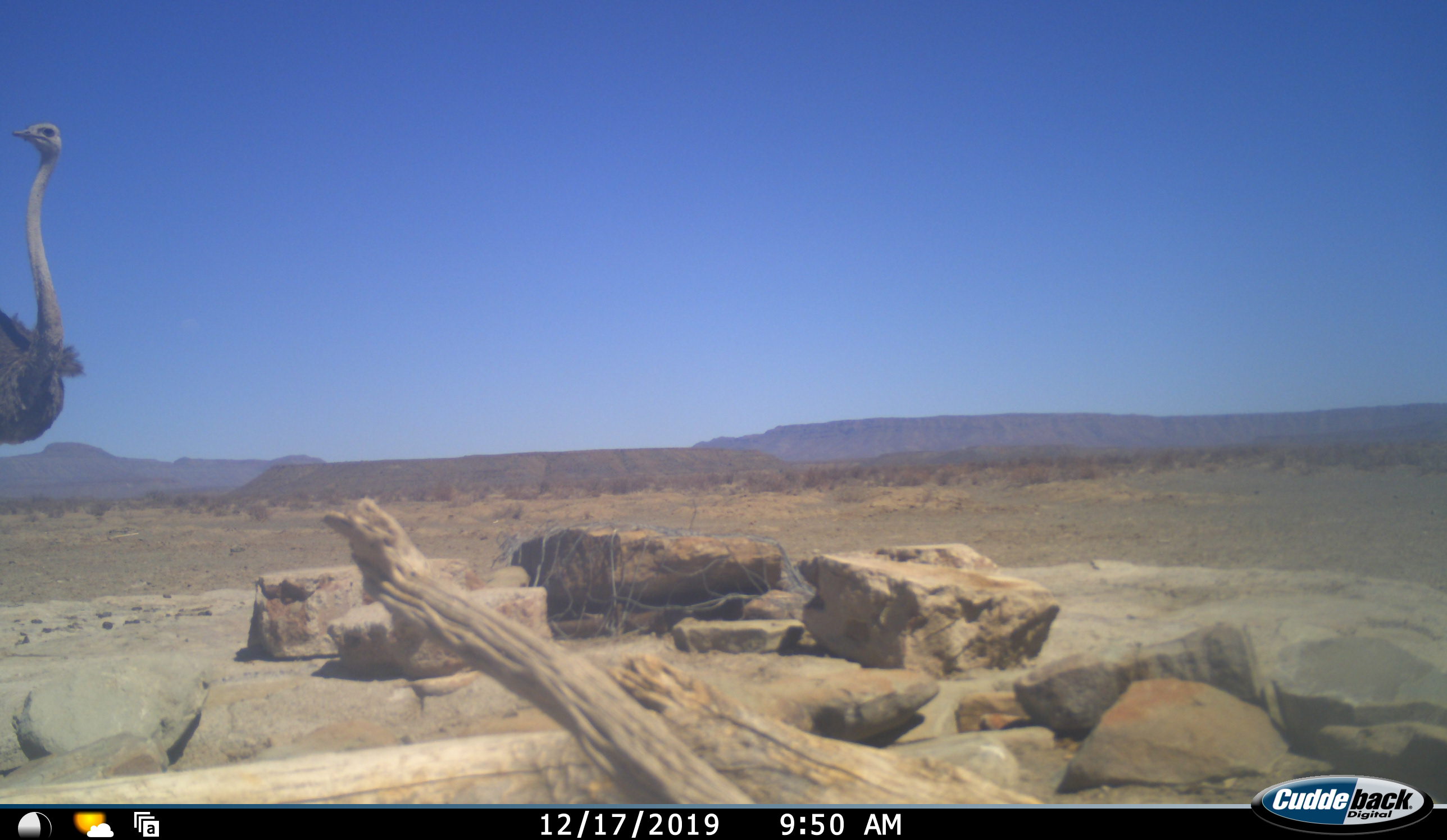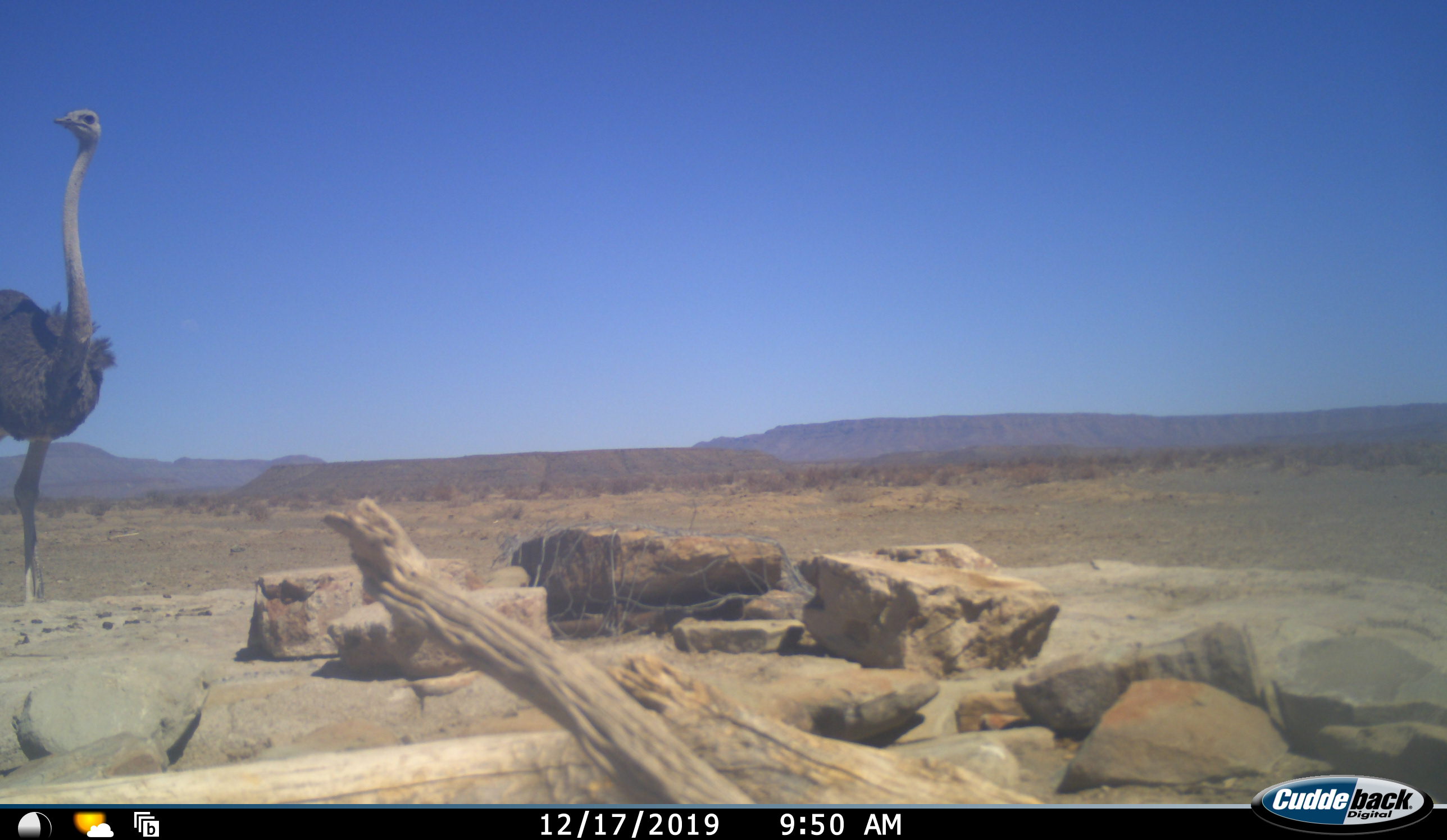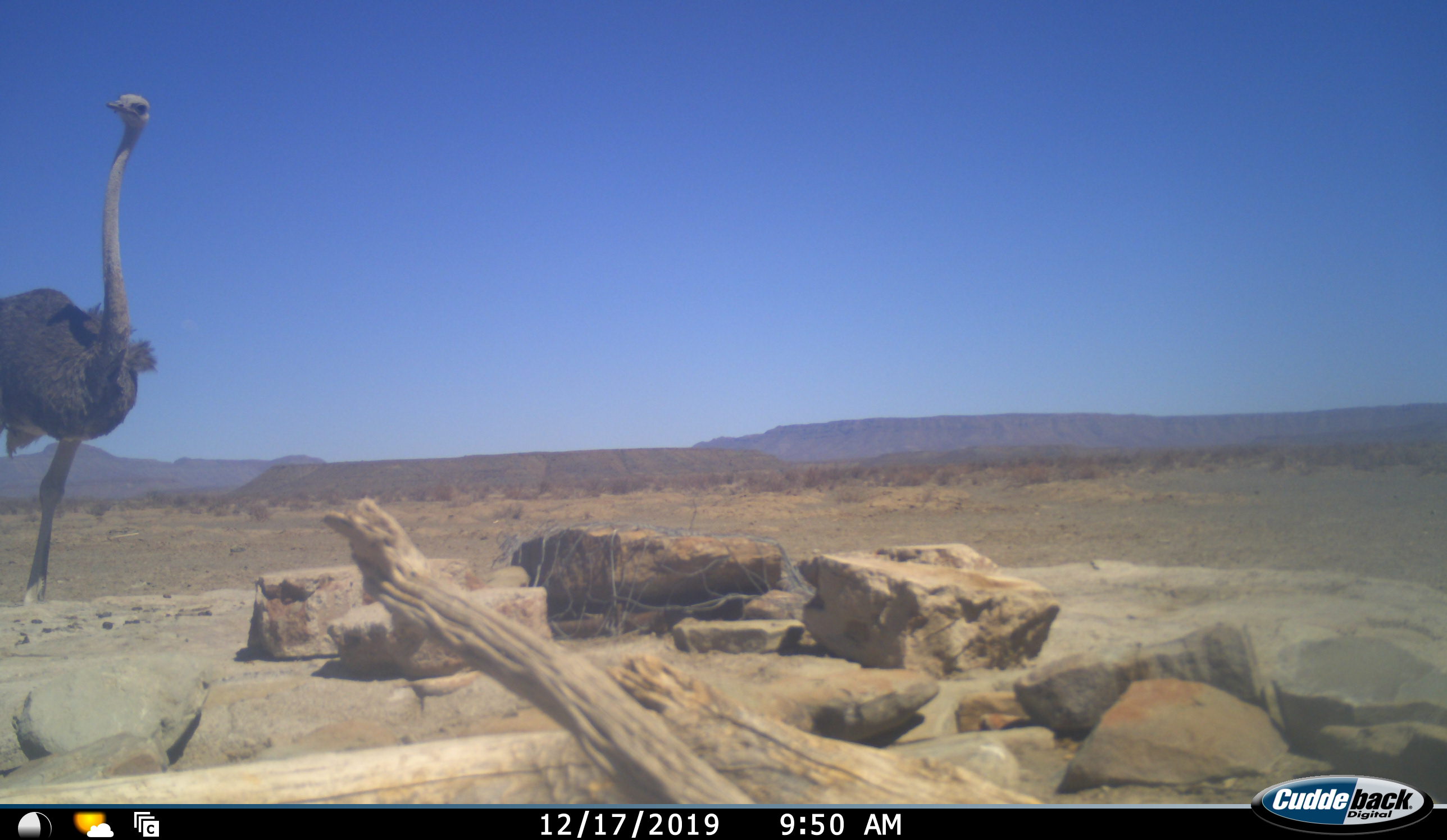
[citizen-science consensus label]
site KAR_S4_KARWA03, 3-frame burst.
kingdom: Animalia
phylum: Chordata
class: Aves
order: Struthioniformes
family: Struthionidae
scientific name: Struthionidae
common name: ostrich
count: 1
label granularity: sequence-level